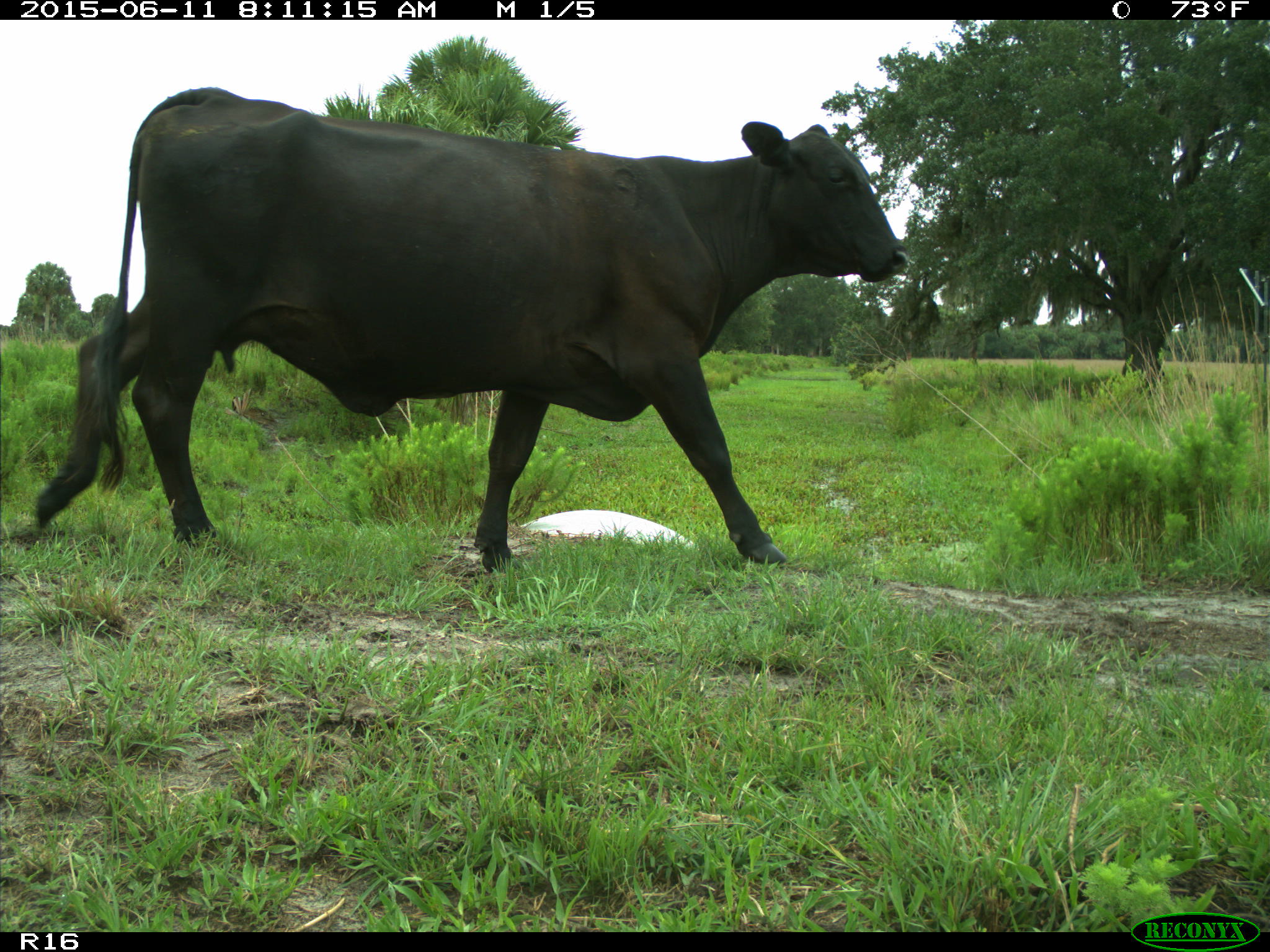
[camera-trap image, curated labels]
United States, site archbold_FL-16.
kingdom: Animalia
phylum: Chordata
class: Mammalia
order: Artiodactyla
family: Bovidae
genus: Bos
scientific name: Bos taurus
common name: domestic cow